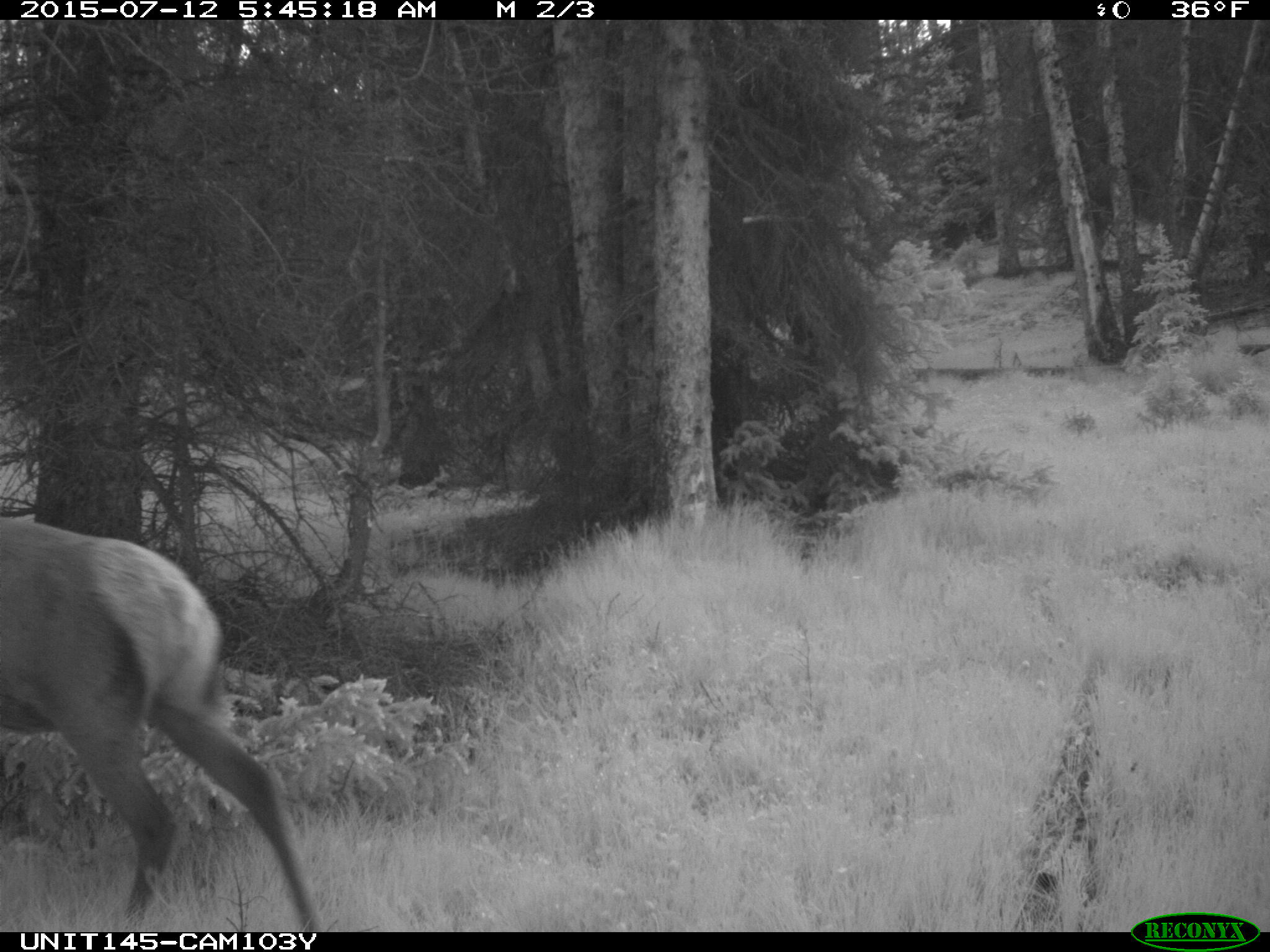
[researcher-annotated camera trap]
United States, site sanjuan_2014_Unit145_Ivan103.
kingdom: Animalia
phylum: Chordata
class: Mammalia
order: Artiodactyla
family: Cervidae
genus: Cervus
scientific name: Cervus elaphus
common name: red deer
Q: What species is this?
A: Cervus elaphus (red deer).